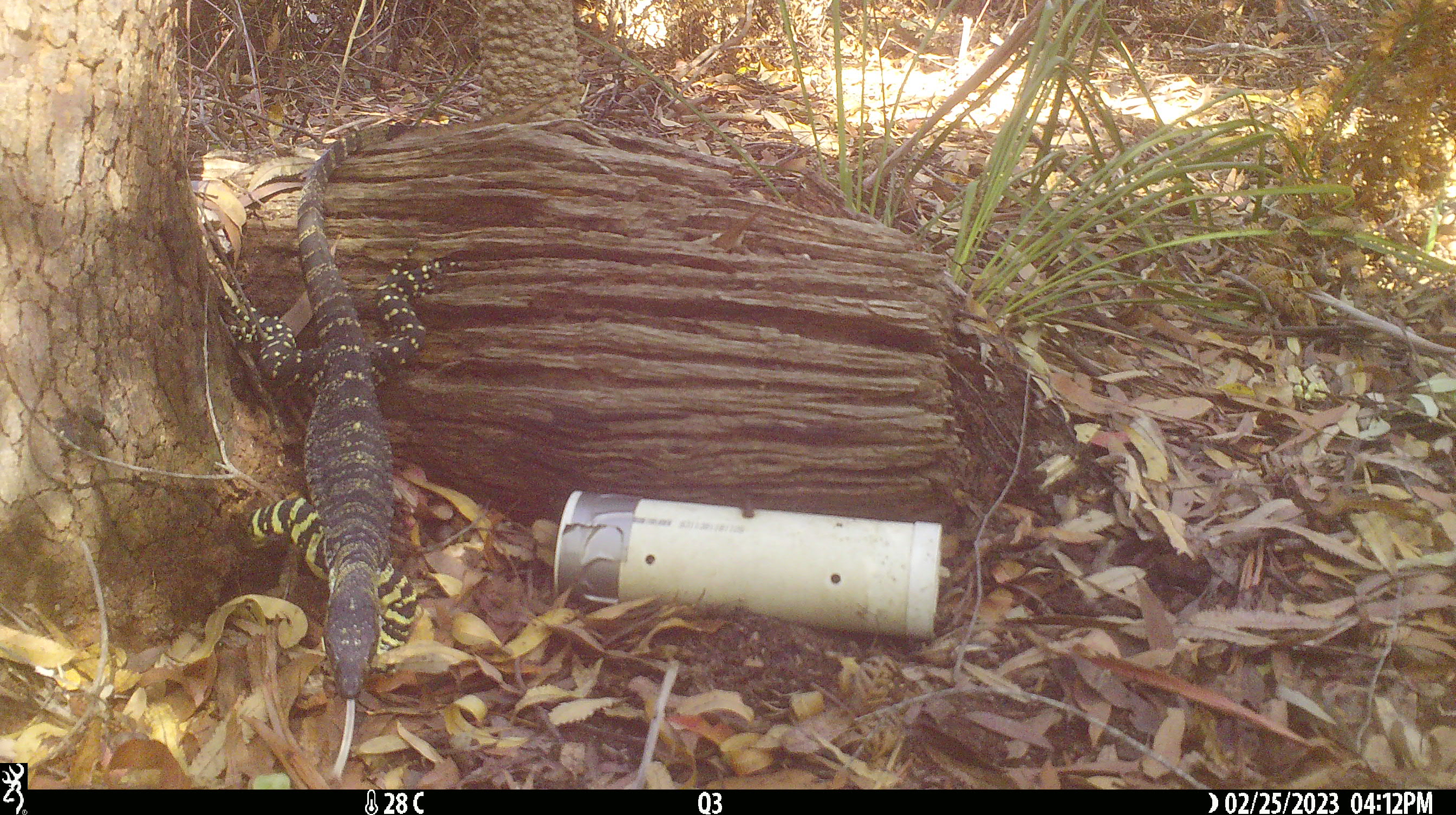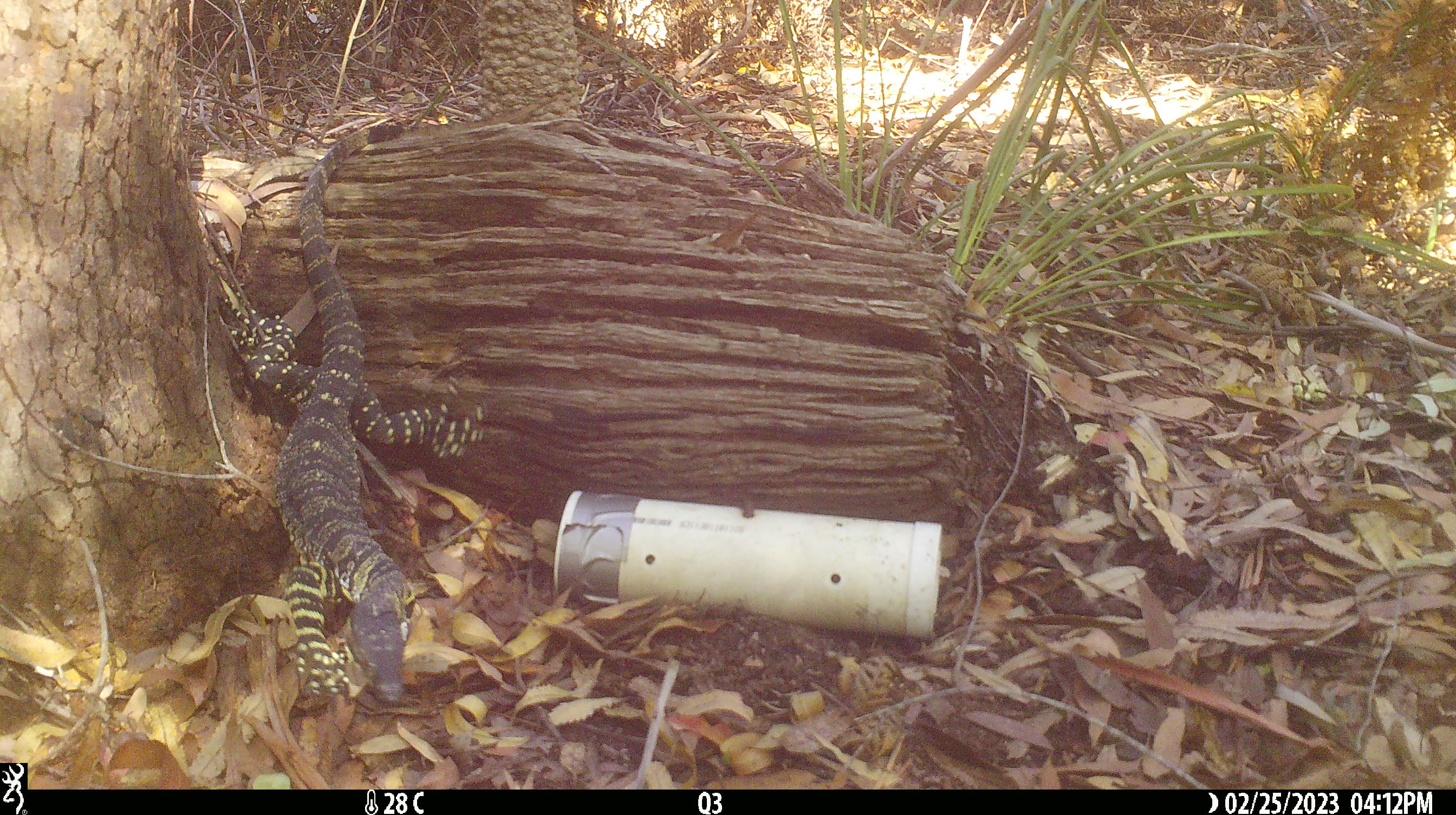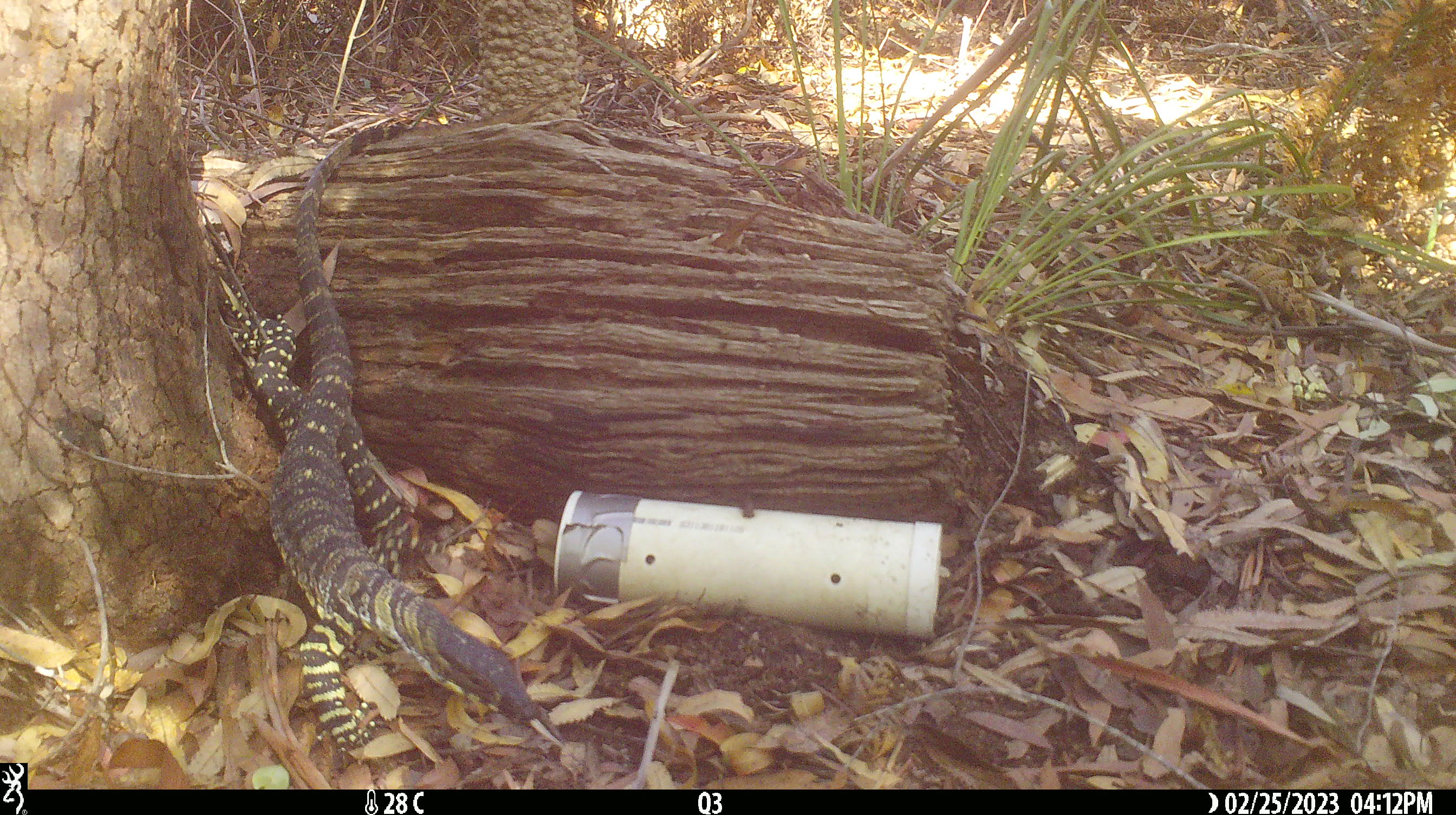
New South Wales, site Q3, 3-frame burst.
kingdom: Animalia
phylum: Chordata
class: Reptilia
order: Squamata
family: Varanidae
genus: Varanus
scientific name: Varanus varius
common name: lace monitor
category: goanna